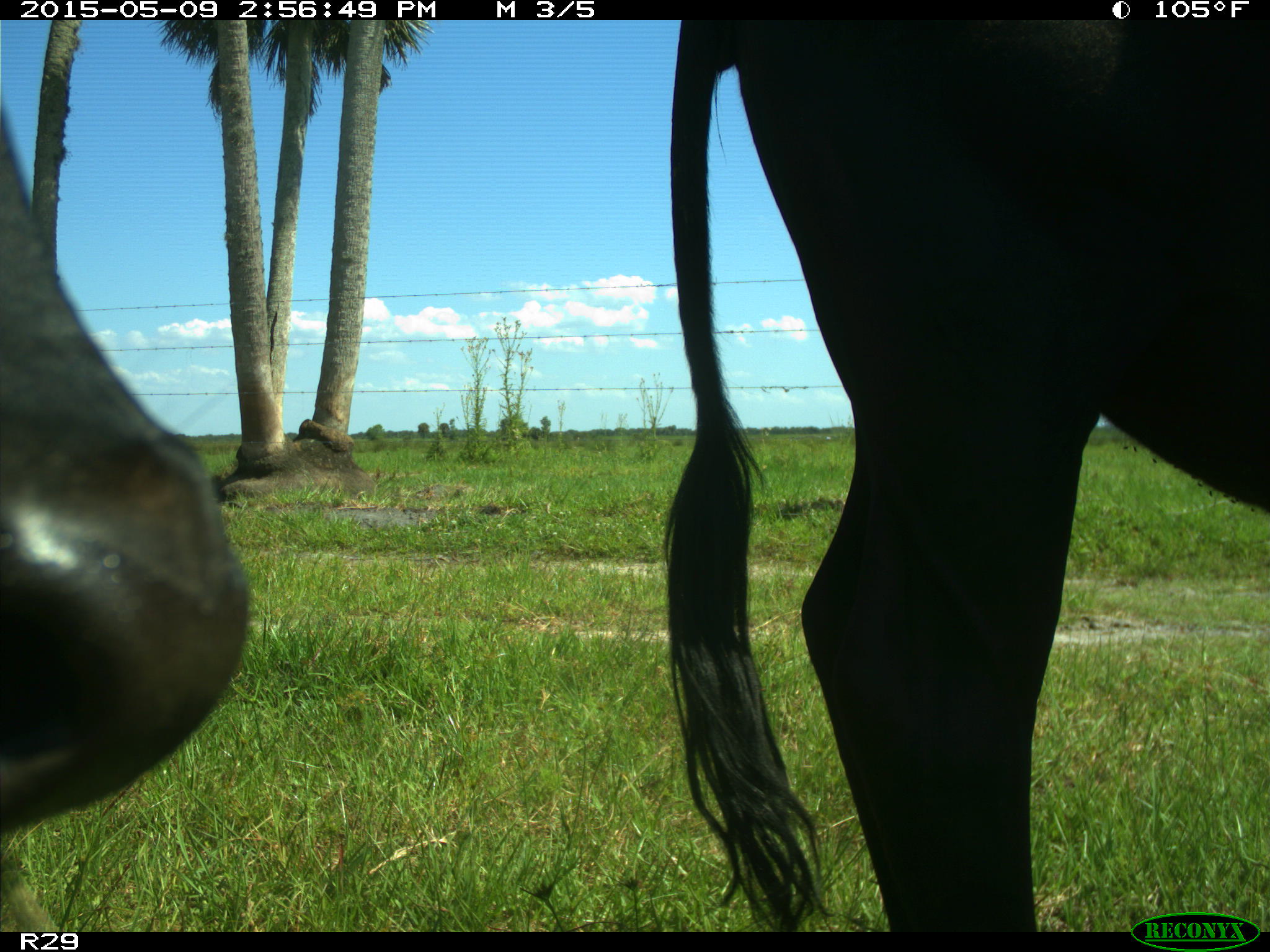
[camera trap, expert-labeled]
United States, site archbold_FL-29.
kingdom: Animalia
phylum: Chordata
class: Mammalia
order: Artiodactyla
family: Bovidae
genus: Bos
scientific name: Bos taurus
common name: domestic cow